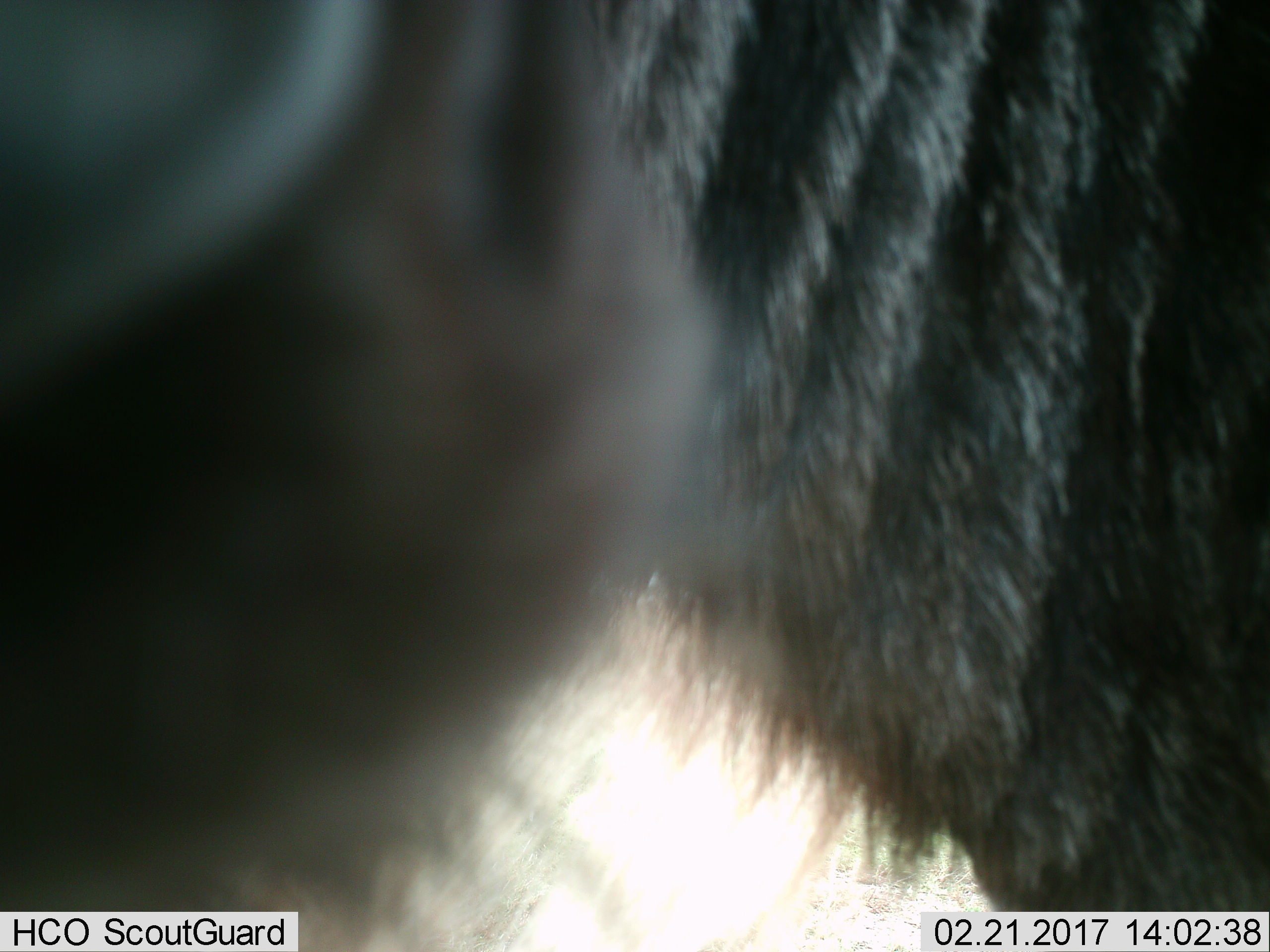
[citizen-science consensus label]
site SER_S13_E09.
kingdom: Animalia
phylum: Chordata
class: Mammalia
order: Artiodactyla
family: Bovidae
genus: Connochaetes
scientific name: Connochaetes taurinus taurinus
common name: blue wildebeest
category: wildebeestblue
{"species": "wildebeestblue (blue wildebeest) (Connochaetes taurinus taurinus)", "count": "1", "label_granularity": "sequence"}